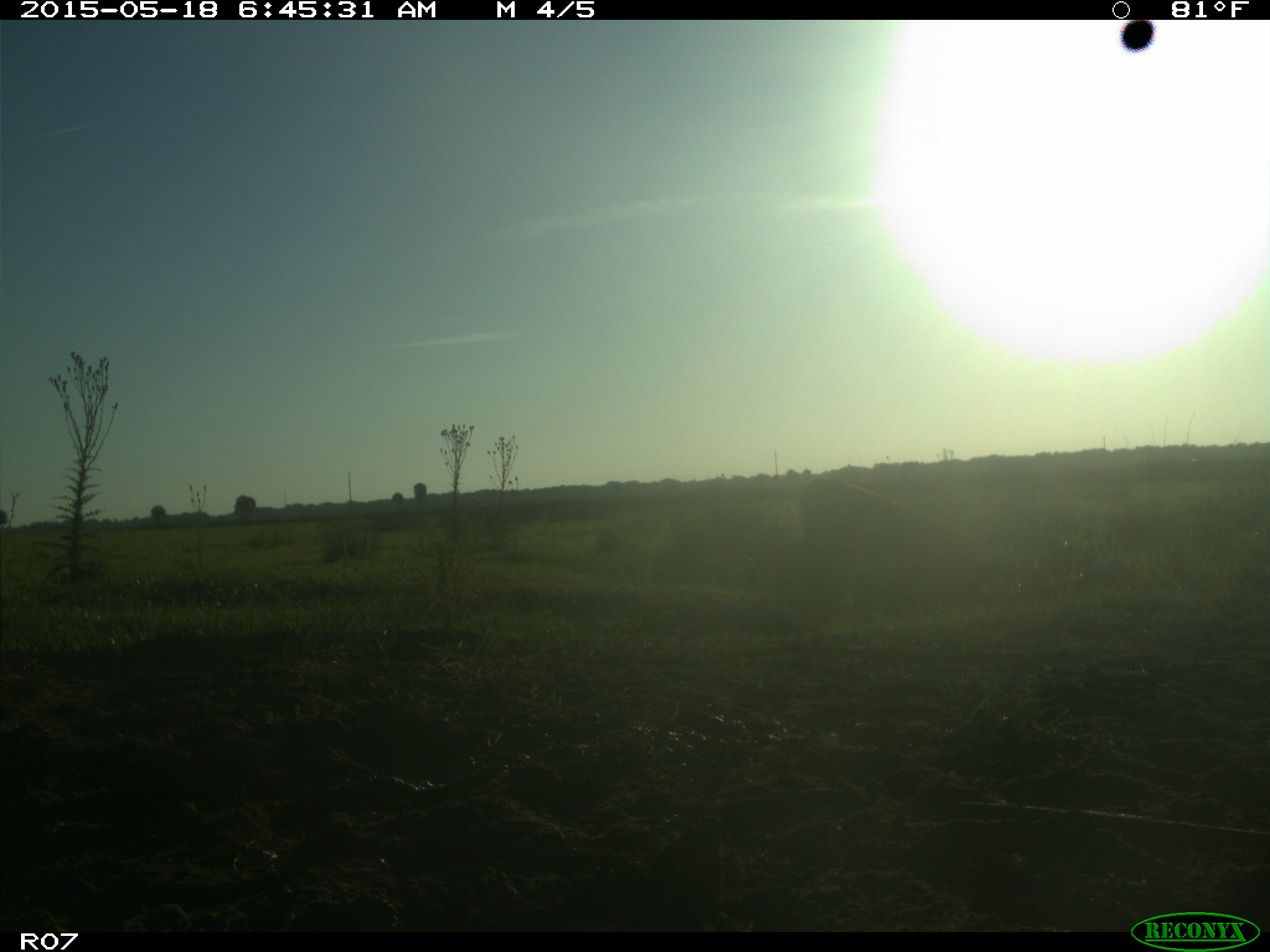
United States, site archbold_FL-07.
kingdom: Animalia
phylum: Chordata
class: Mammalia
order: Artiodactyla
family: Bovidae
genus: Bos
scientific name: Bos taurus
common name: domestic cow